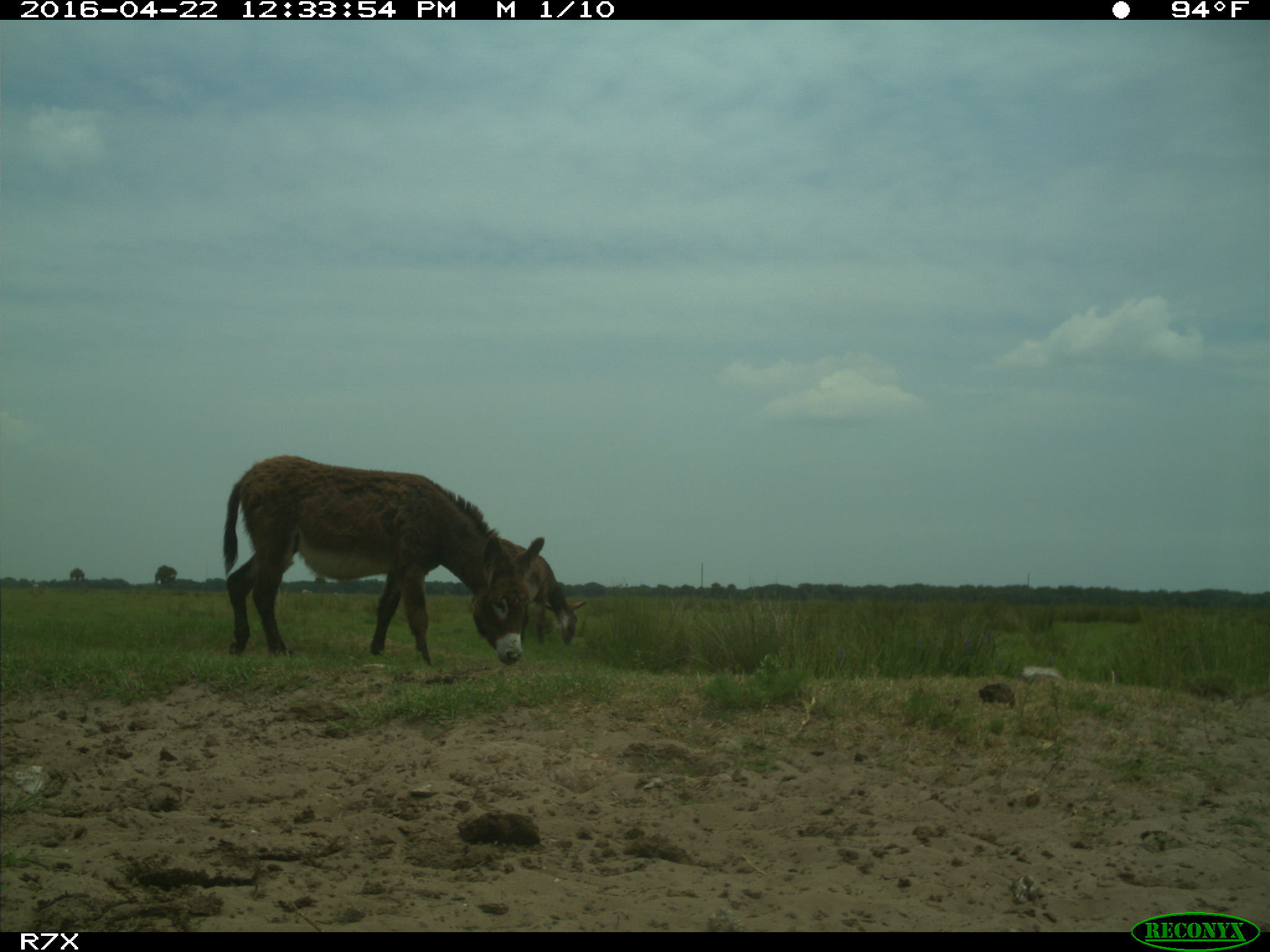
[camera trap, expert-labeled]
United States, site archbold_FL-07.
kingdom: Animalia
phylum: Chordata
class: Mammalia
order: Artiodactyla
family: Bovidae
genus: Bos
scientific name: Bos taurus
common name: domestic cow